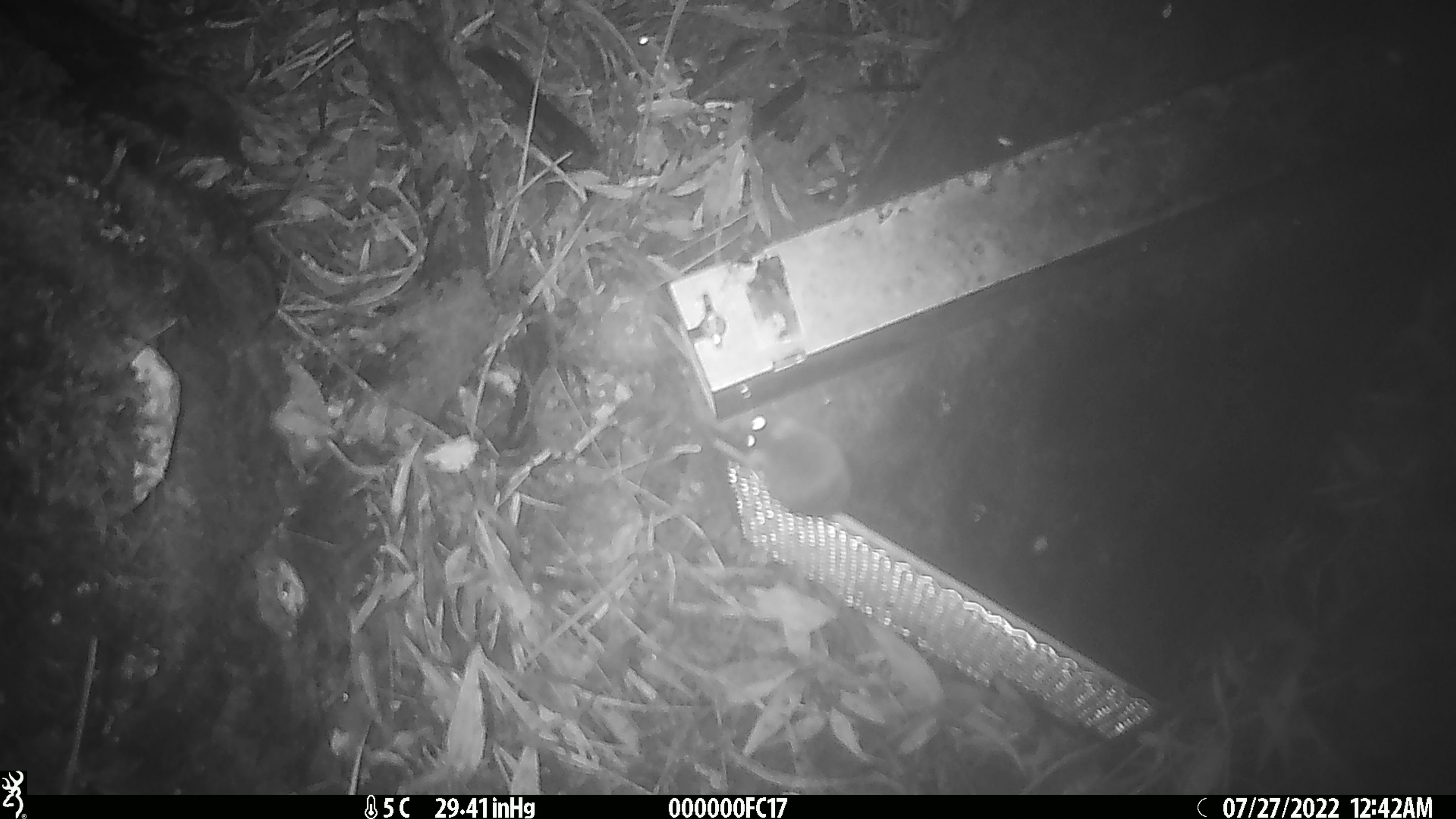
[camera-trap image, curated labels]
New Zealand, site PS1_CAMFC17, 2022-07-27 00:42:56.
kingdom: Animalia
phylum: Chordata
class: Mammalia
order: Rodentia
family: Muridae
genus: Mus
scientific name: Mus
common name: mouse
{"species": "mouse (Mus)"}